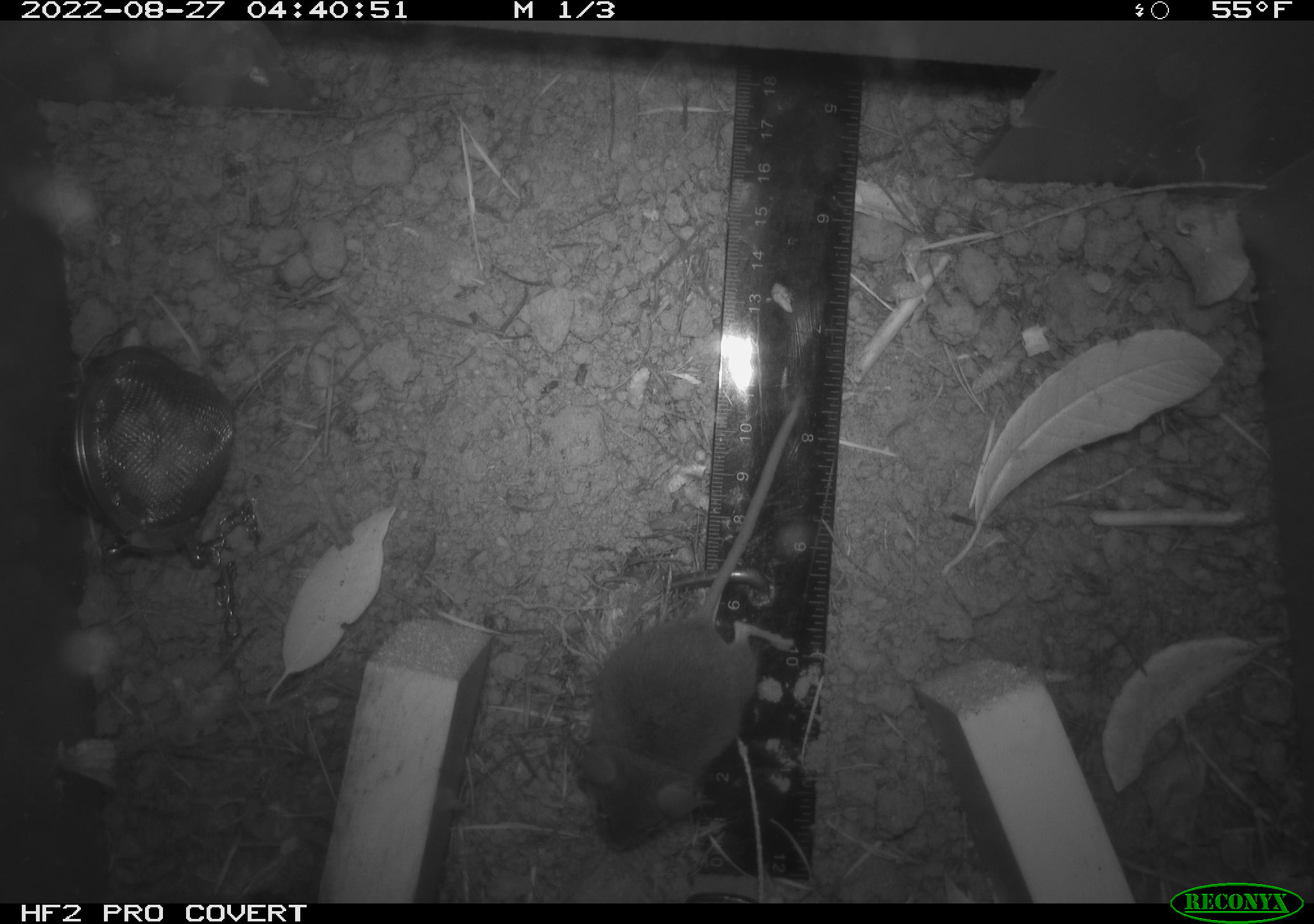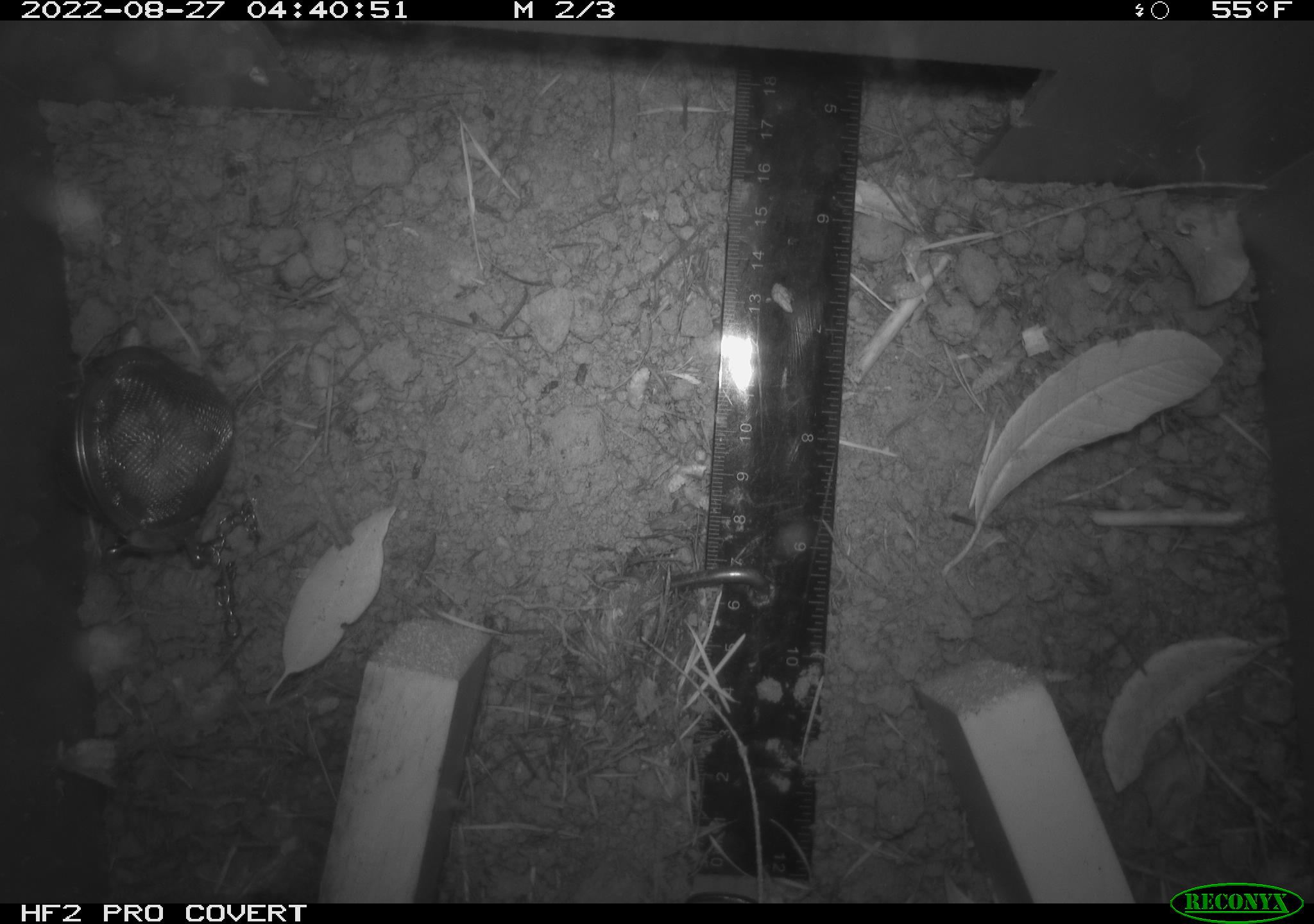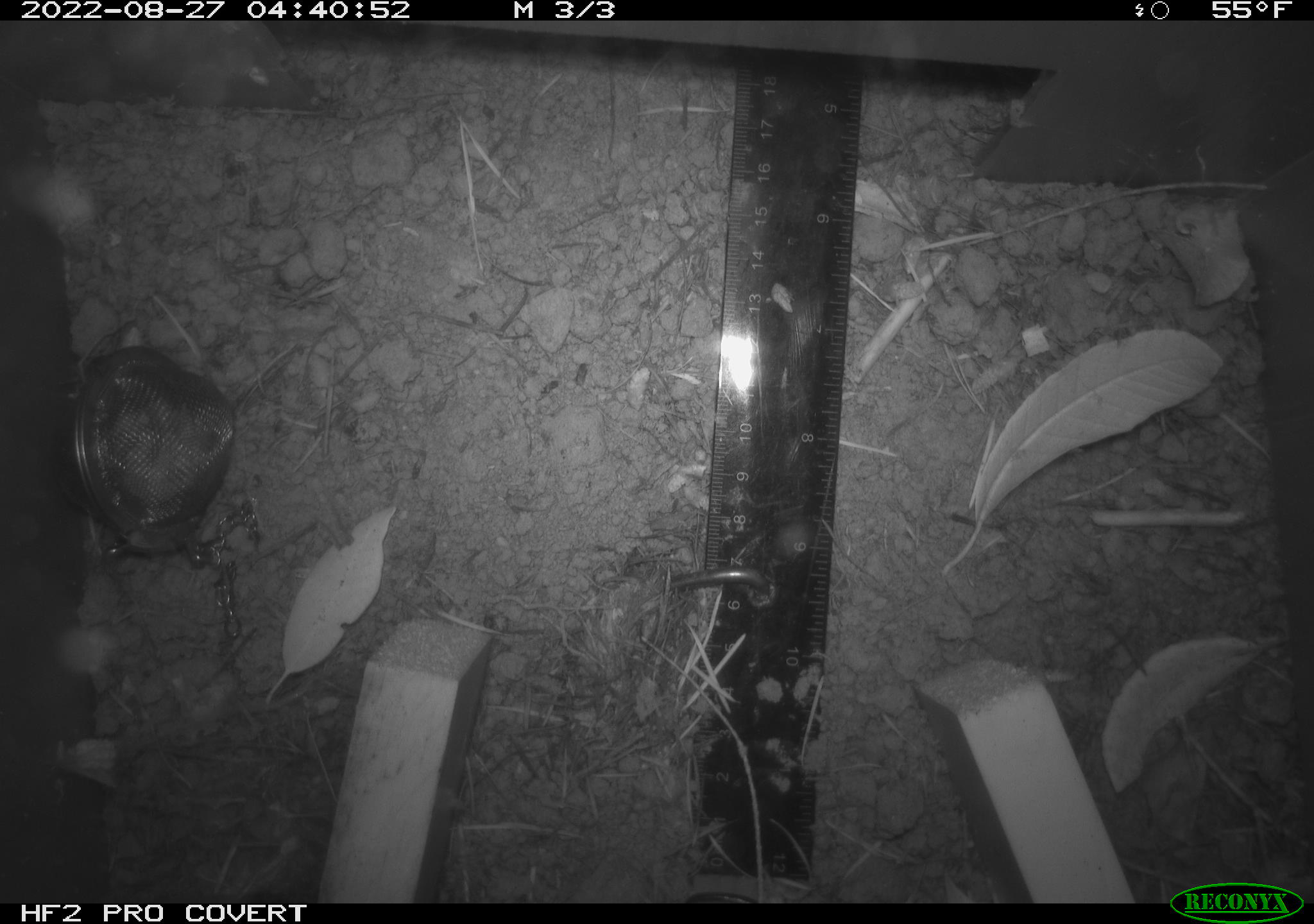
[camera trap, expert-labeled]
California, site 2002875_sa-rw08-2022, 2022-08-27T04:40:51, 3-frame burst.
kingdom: Animalia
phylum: Chordata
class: Mammalia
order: Rodentia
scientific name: Rodentia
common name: mouse species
Mouse species (Rodentia).